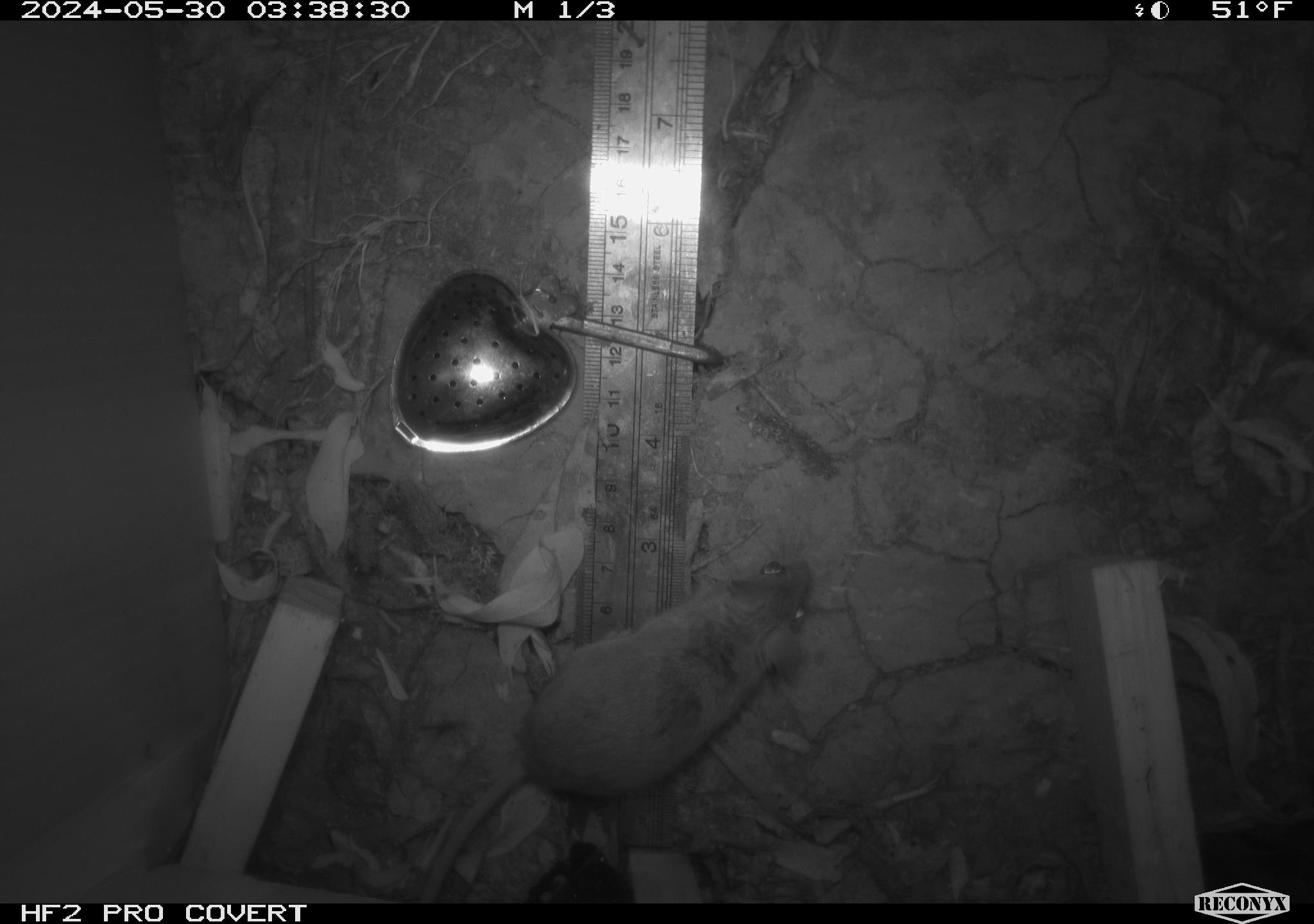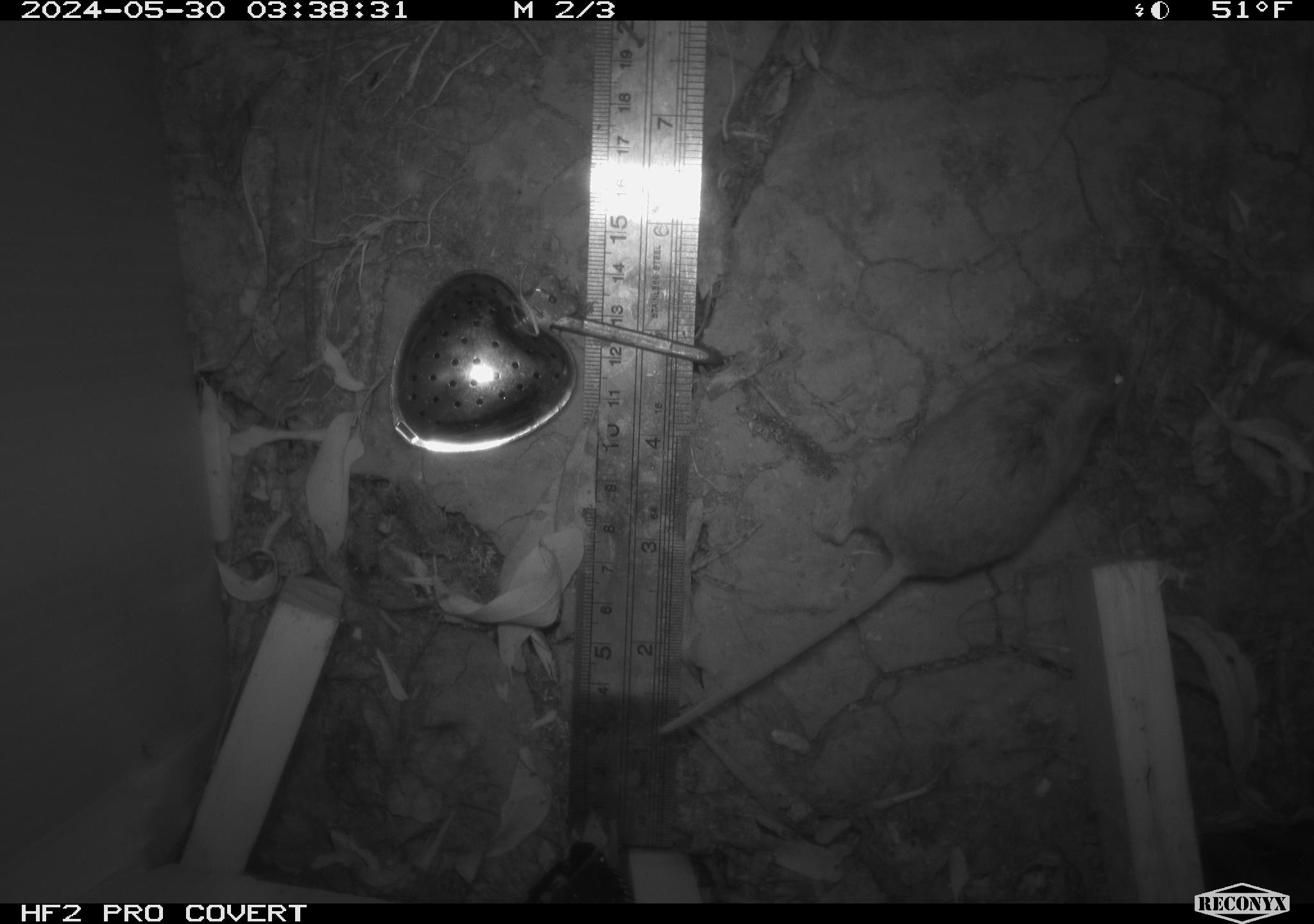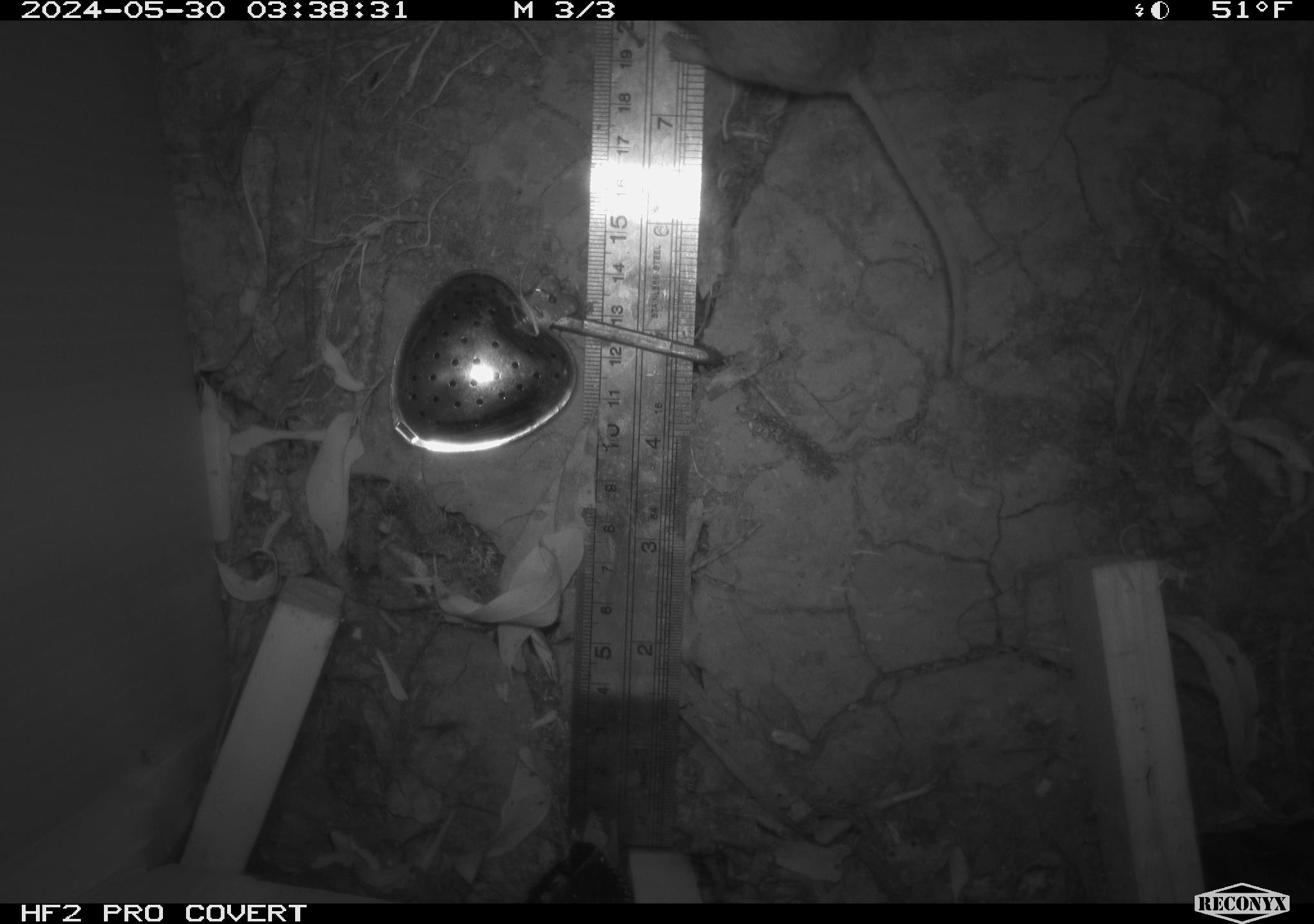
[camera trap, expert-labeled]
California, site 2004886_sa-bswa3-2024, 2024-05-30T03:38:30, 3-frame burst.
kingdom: Animalia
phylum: Chordata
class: Mammalia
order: Rodentia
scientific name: Rodentia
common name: mouse species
Mouse species (Rodentia).